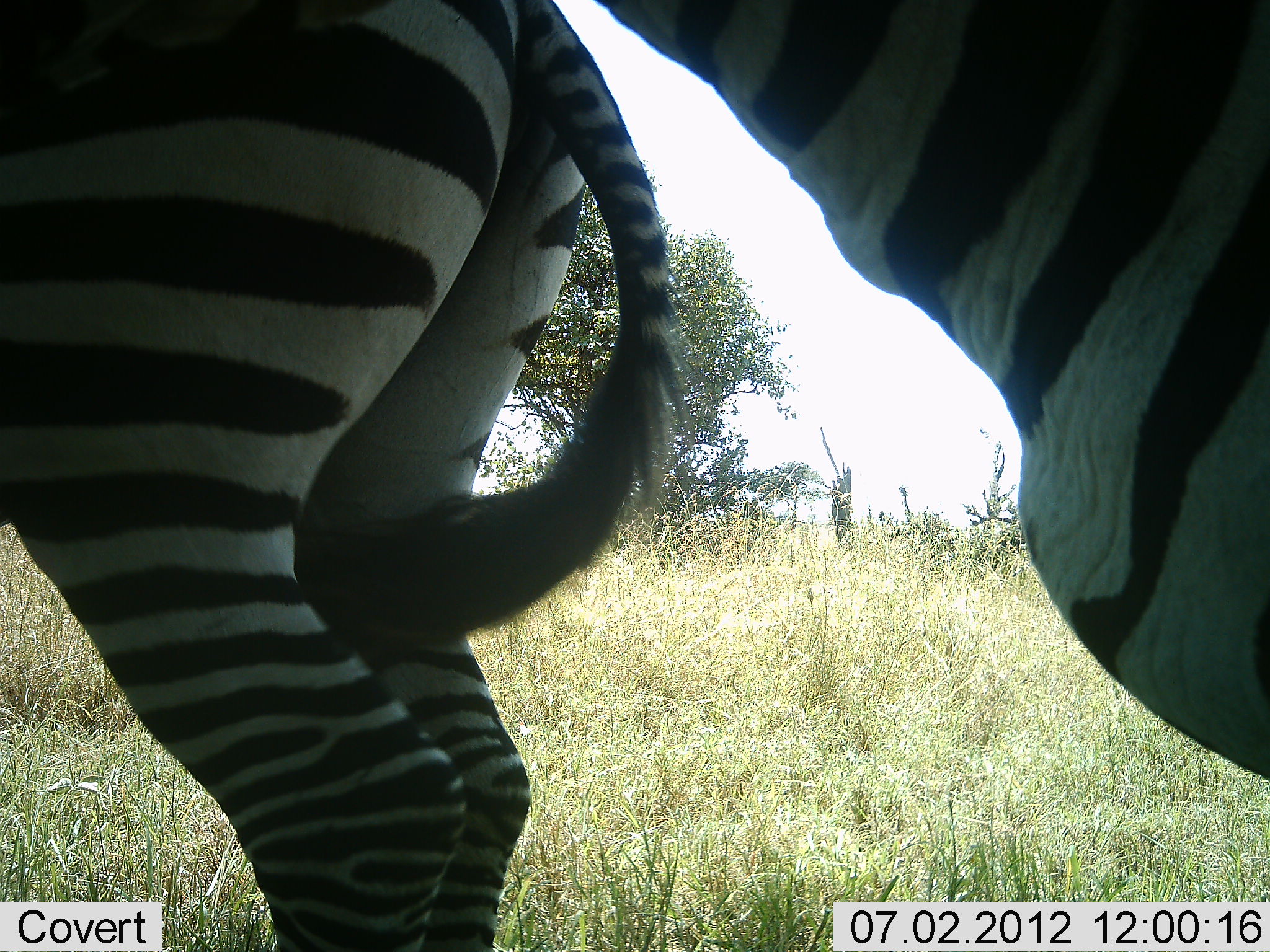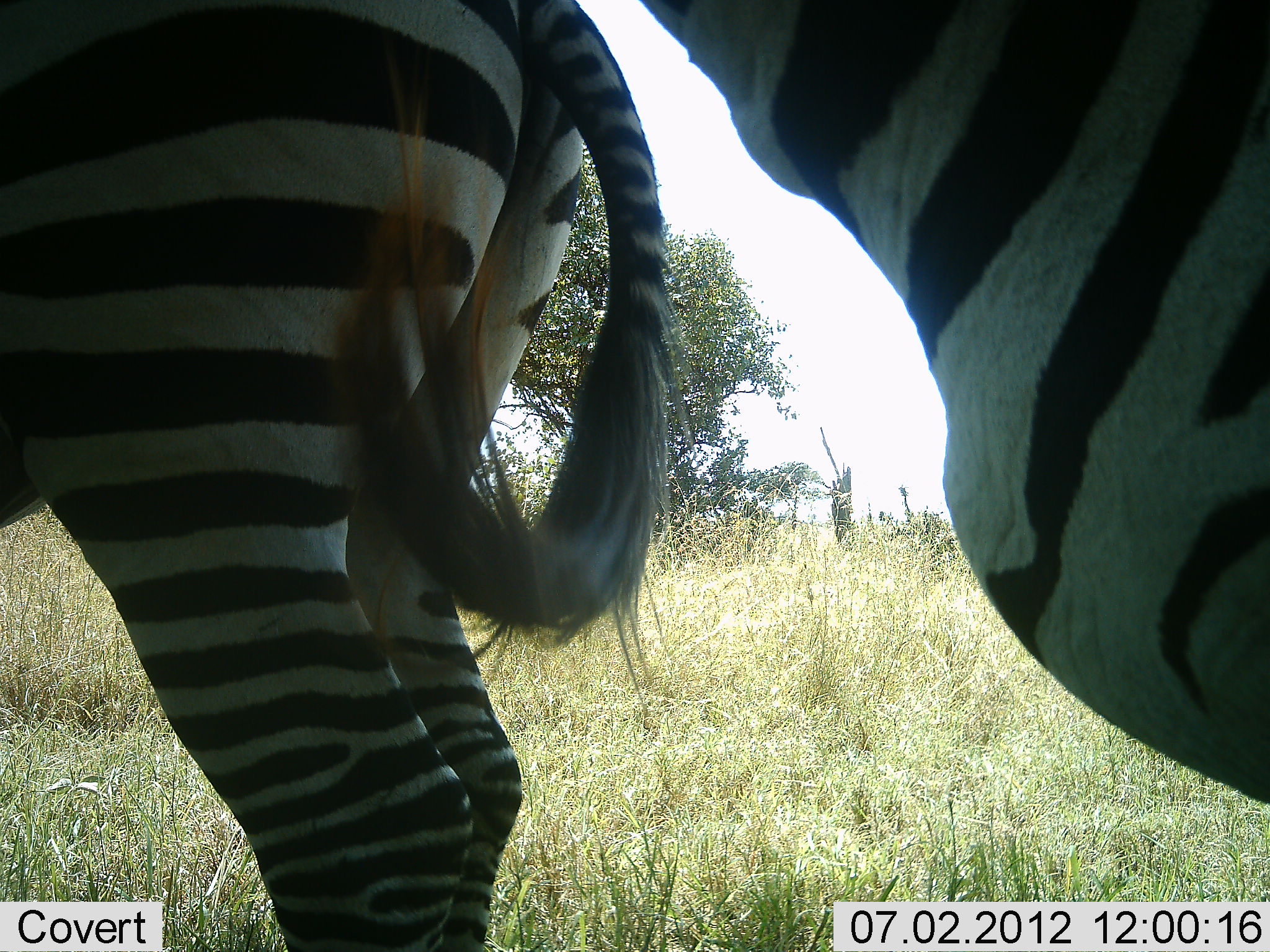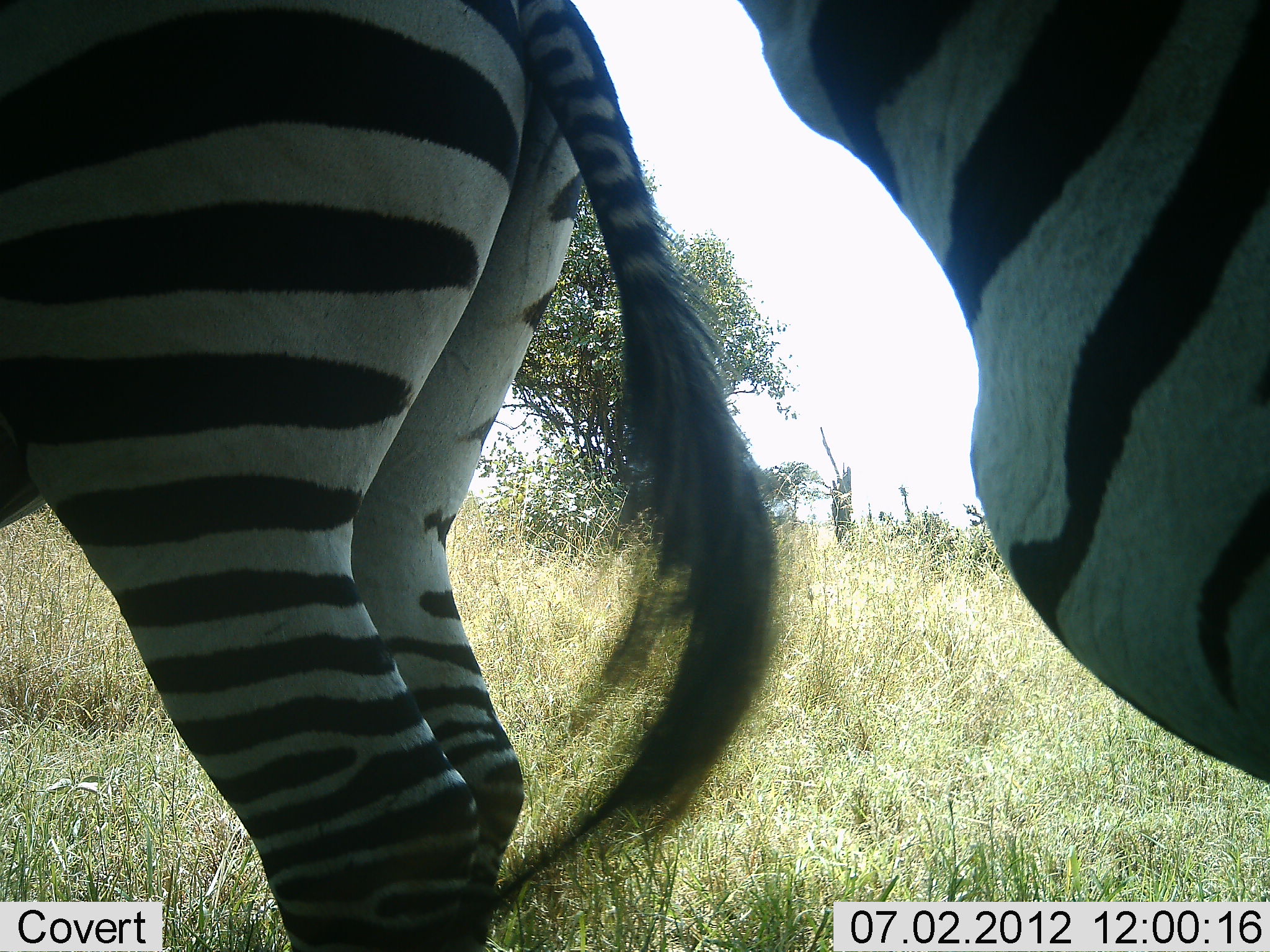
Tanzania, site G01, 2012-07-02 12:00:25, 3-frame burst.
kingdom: Animalia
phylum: Chordata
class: Mammalia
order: Perissodactyla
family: Equidae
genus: Equus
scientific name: Equus quagga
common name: plains zebra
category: zebra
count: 2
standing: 90%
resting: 0%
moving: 0%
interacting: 10%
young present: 0%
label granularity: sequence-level